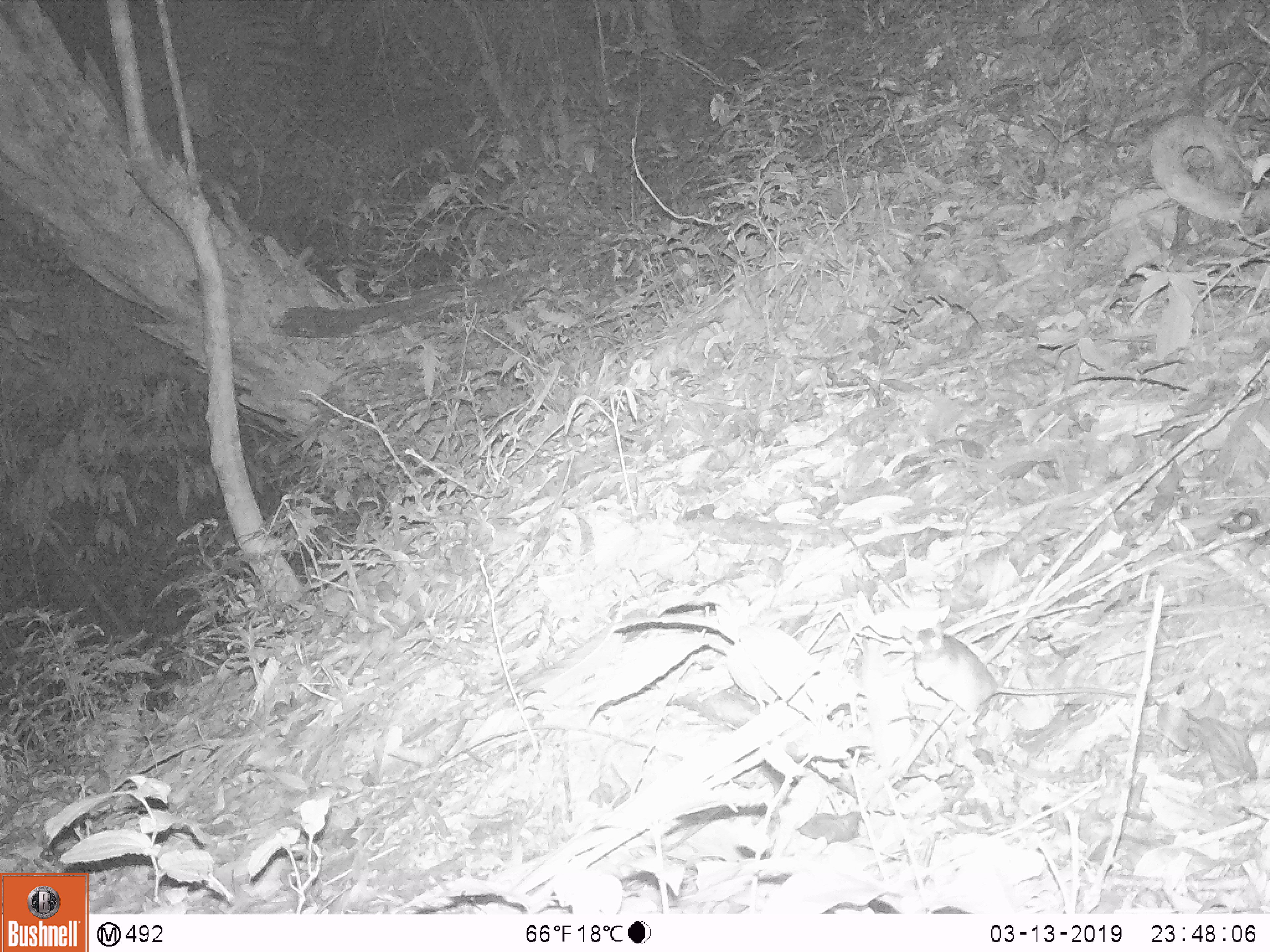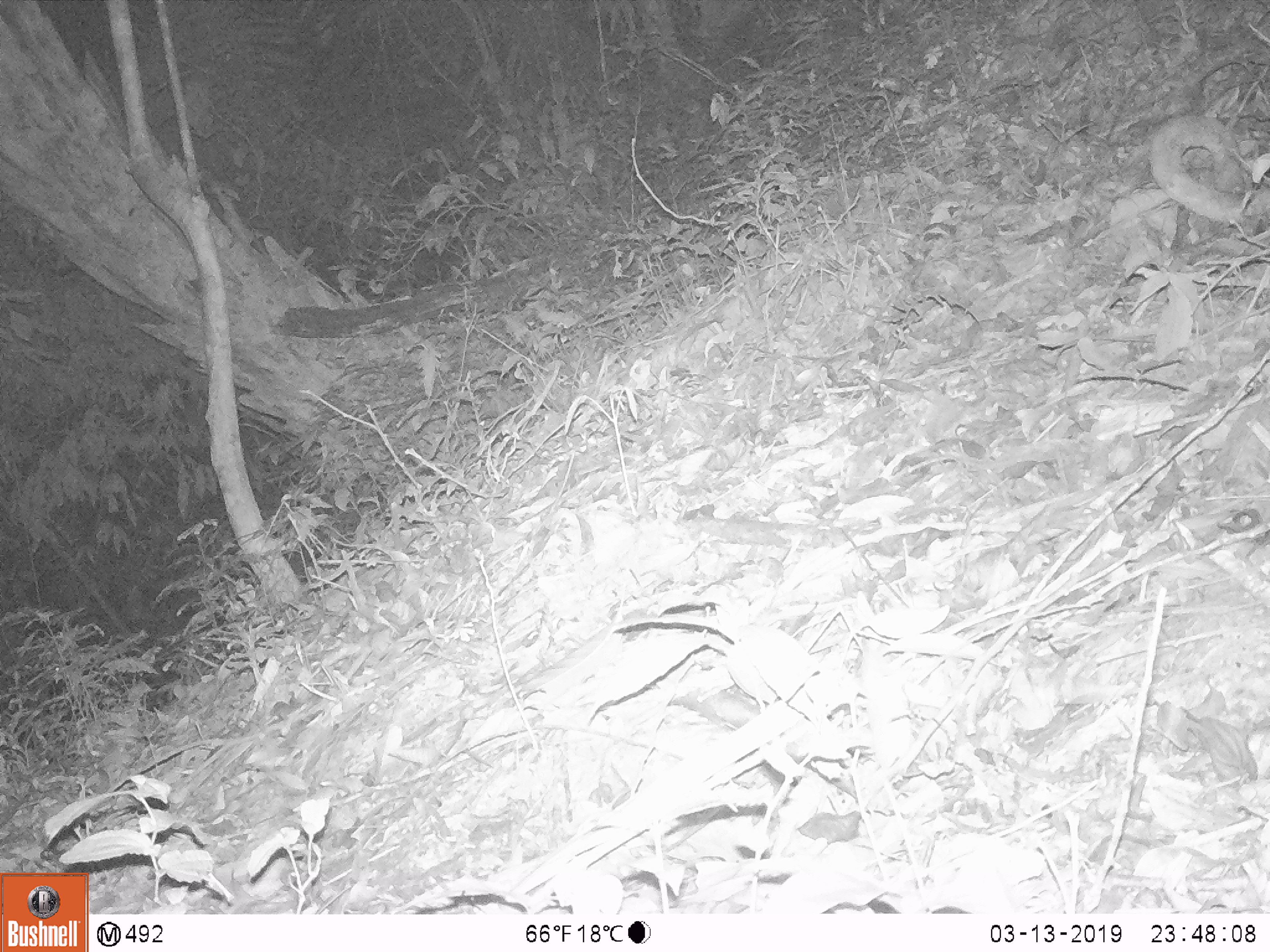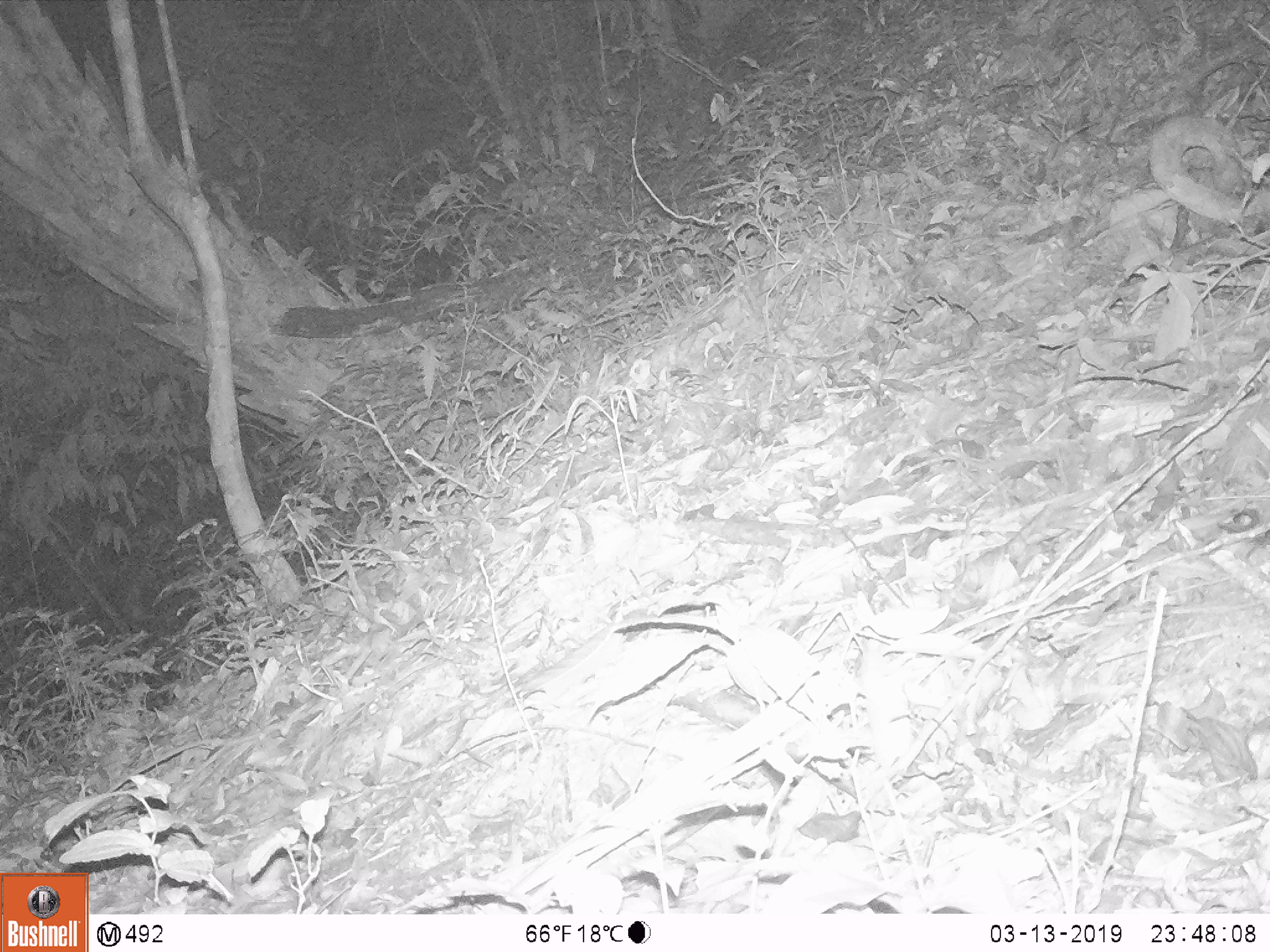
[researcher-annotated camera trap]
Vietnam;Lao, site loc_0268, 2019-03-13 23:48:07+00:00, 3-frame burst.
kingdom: Animalia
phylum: Chordata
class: Mammalia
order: Rodentia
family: Muridae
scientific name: Muridae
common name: old-world mice and rats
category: unidentified murid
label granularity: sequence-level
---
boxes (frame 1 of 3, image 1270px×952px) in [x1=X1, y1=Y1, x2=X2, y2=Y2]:
unidentified murid: [x1=897, y1=621, x2=1137, y2=722]